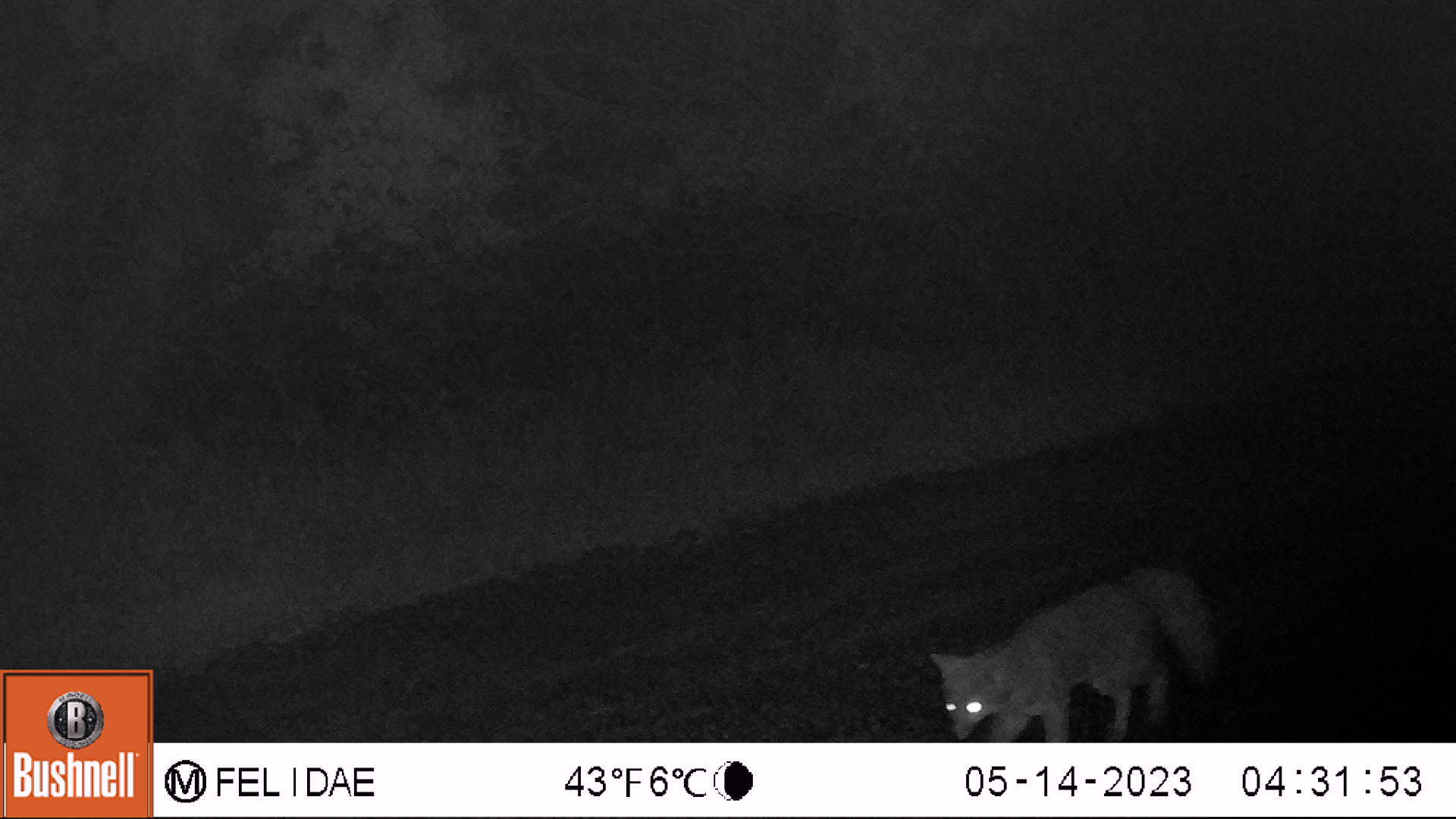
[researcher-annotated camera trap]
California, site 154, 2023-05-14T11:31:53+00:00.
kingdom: Animalia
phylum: Chordata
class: Mammalia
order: Carnivora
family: Canidae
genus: Urocyon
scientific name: Urocyon cinereoargenteus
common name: gray fox